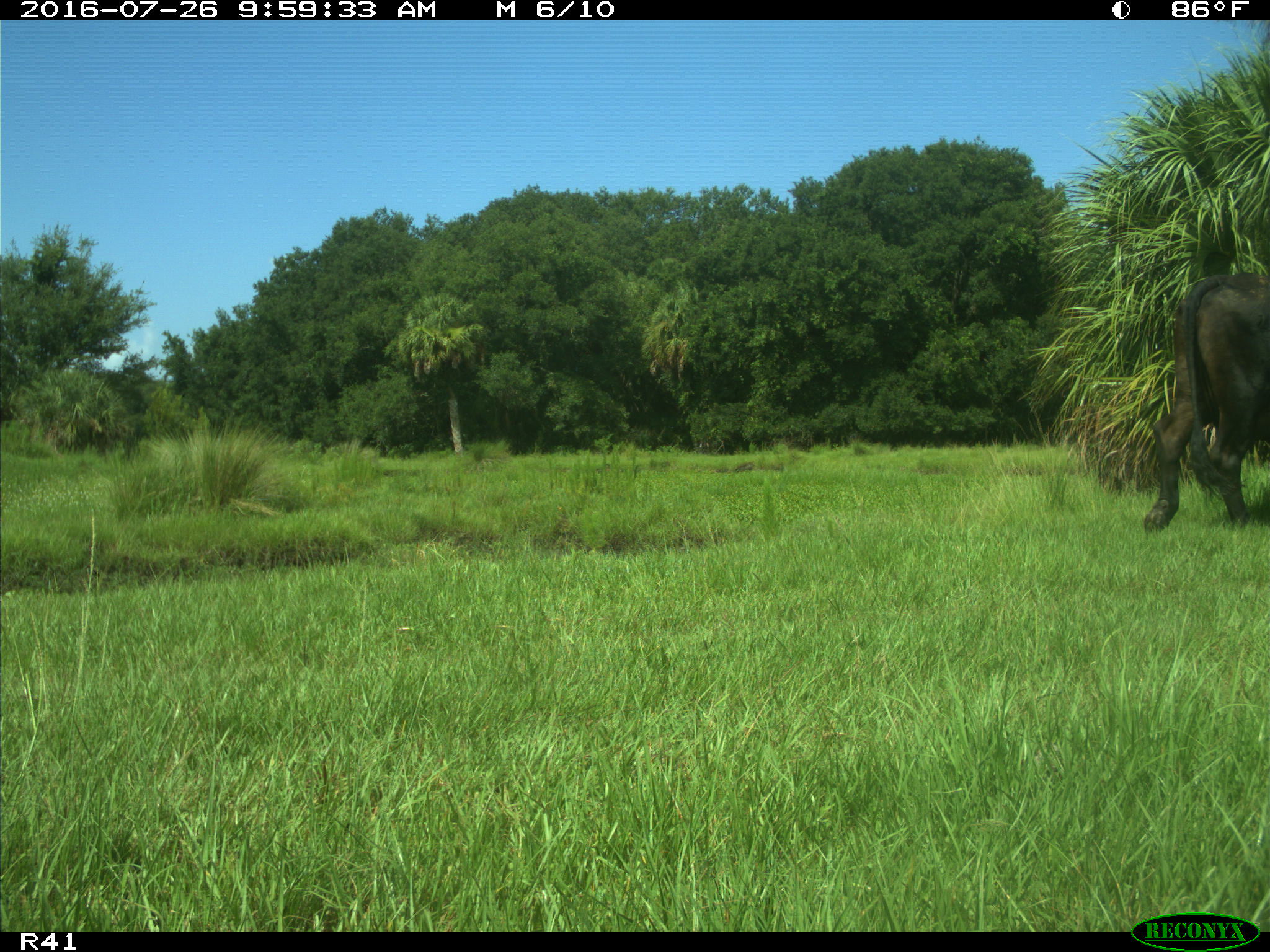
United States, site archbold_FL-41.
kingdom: Animalia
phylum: Chordata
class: Mammalia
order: Artiodactyla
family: Bovidae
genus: Bos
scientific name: Bos taurus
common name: domestic cow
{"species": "Bos taurus (domestic cow)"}